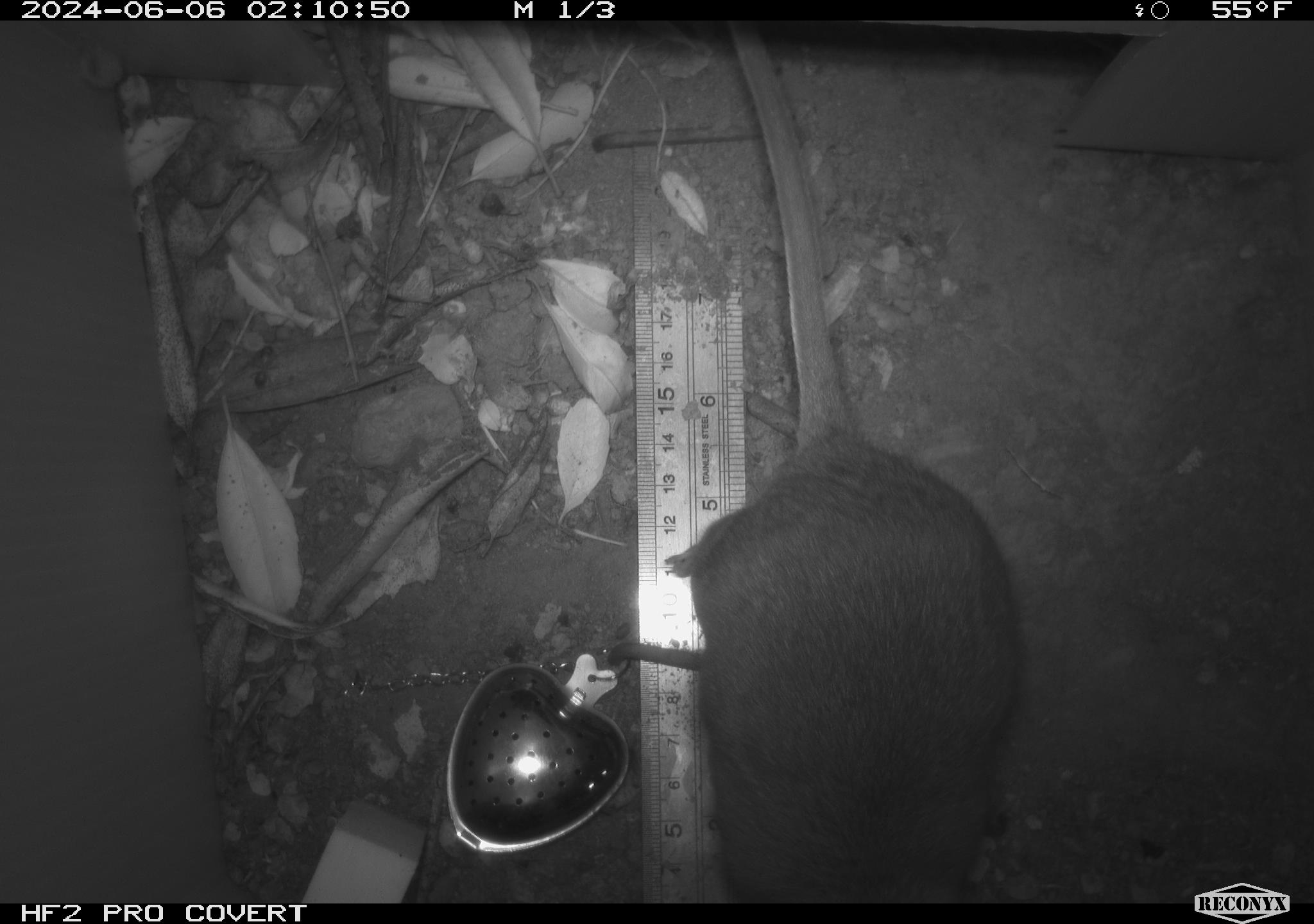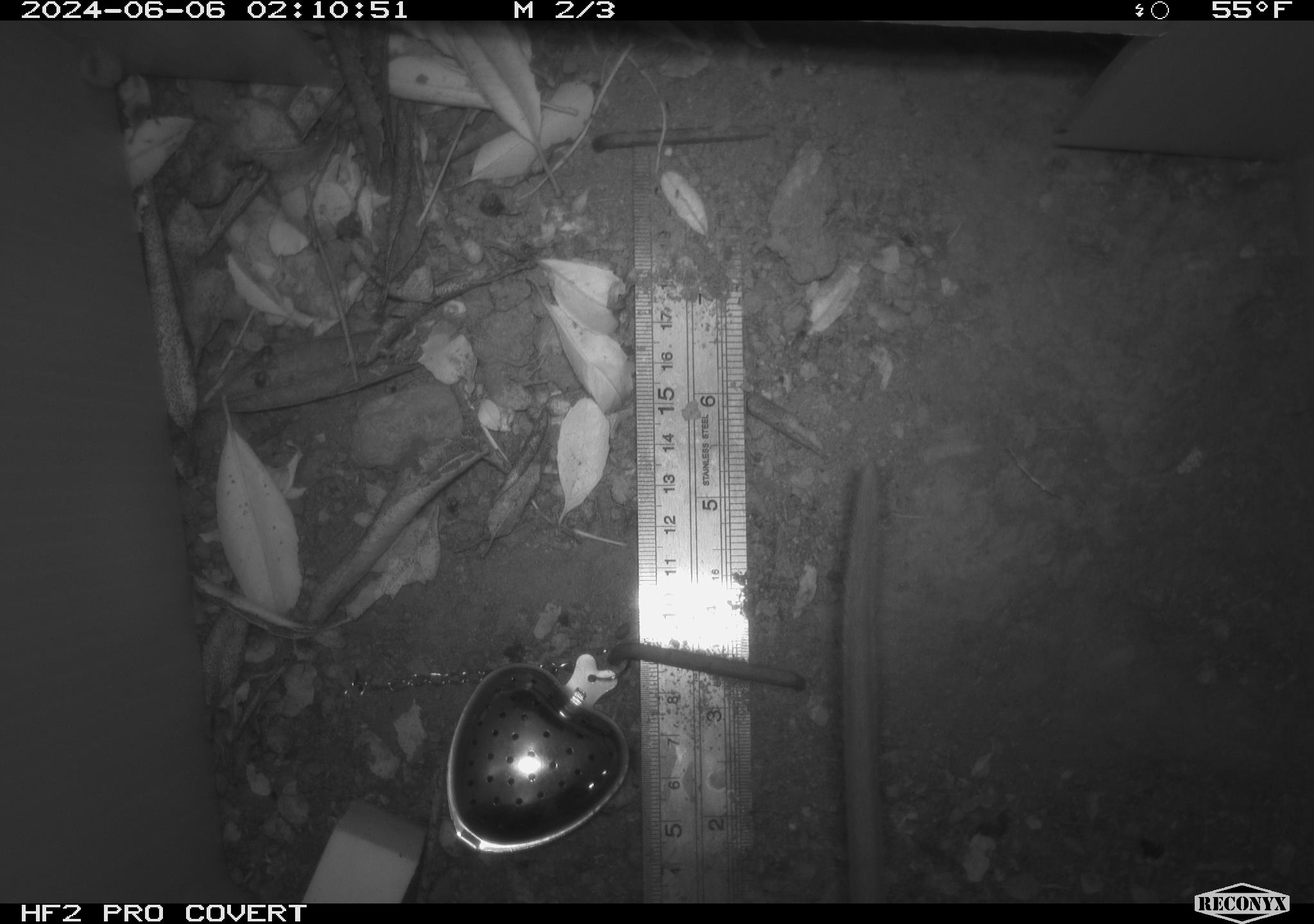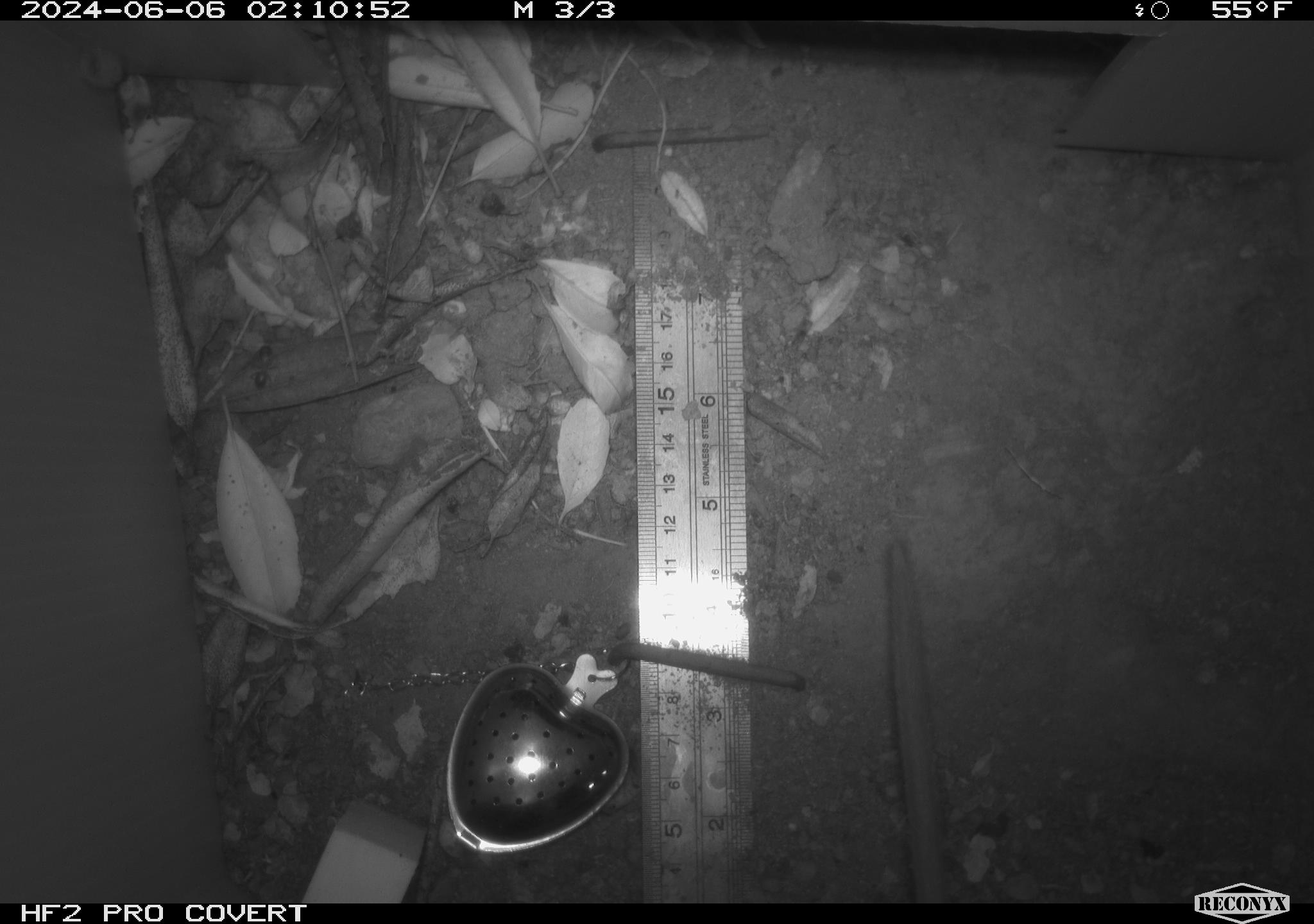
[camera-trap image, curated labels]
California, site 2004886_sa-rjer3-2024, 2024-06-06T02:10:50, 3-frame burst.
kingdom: Animalia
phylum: Chordata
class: Mammalia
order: Rodentia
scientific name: Rodentia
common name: woodrat or rat or mouse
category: woodrat or rat or mouse species